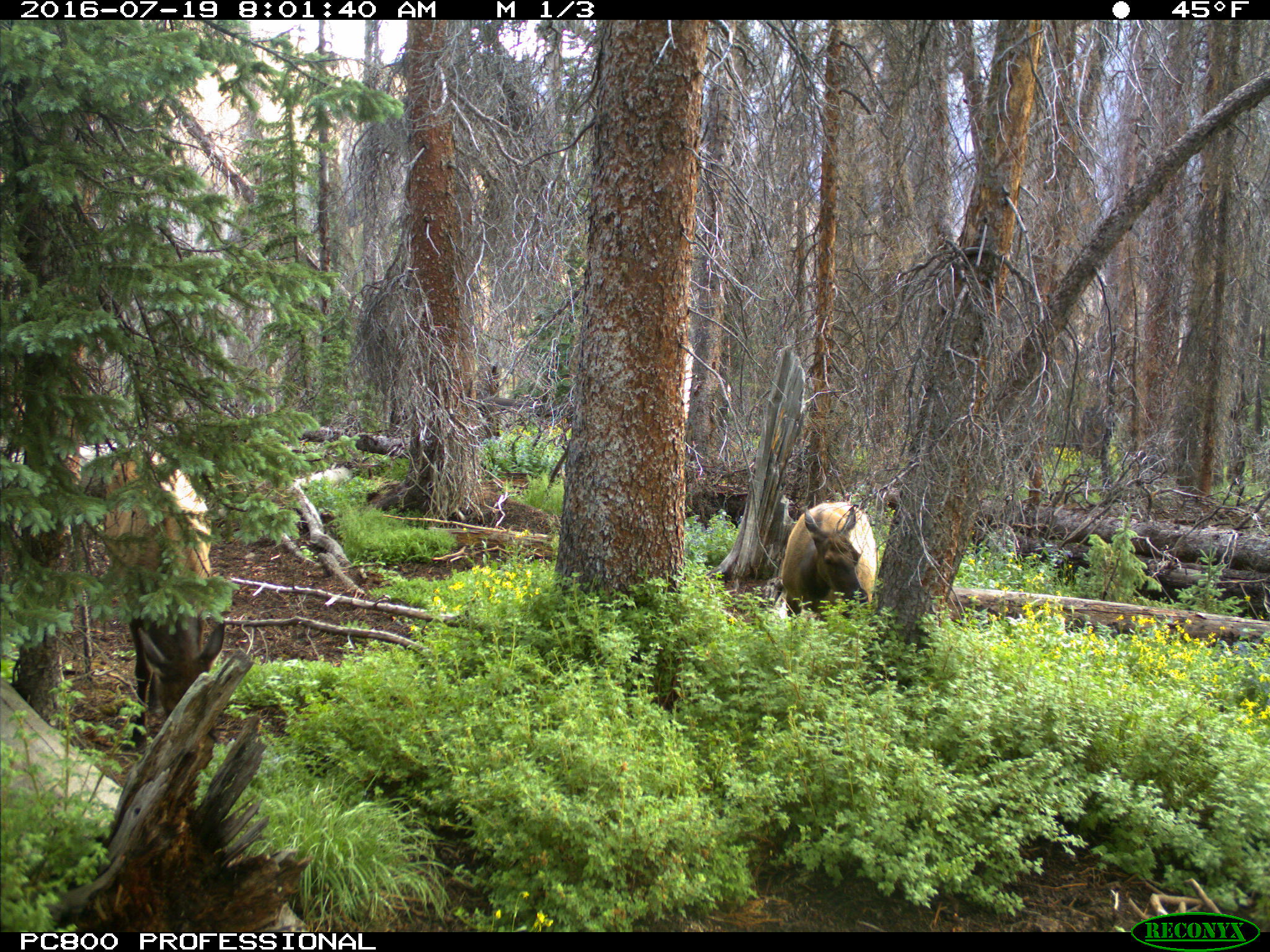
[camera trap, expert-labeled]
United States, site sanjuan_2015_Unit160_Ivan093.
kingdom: Animalia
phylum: Chordata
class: Mammalia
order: Artiodactyla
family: Cervidae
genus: Cervus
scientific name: Cervus elaphus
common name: red deer